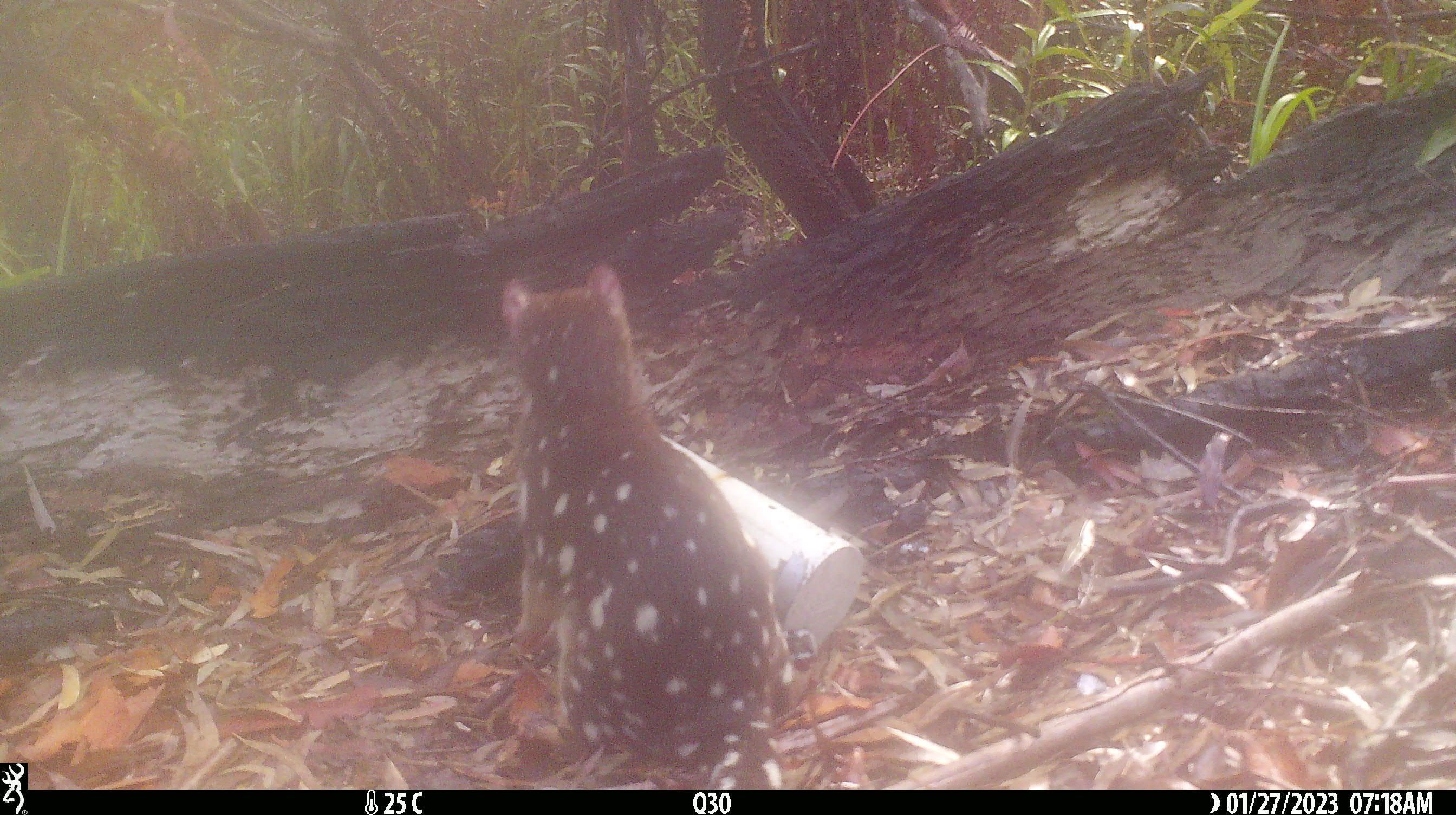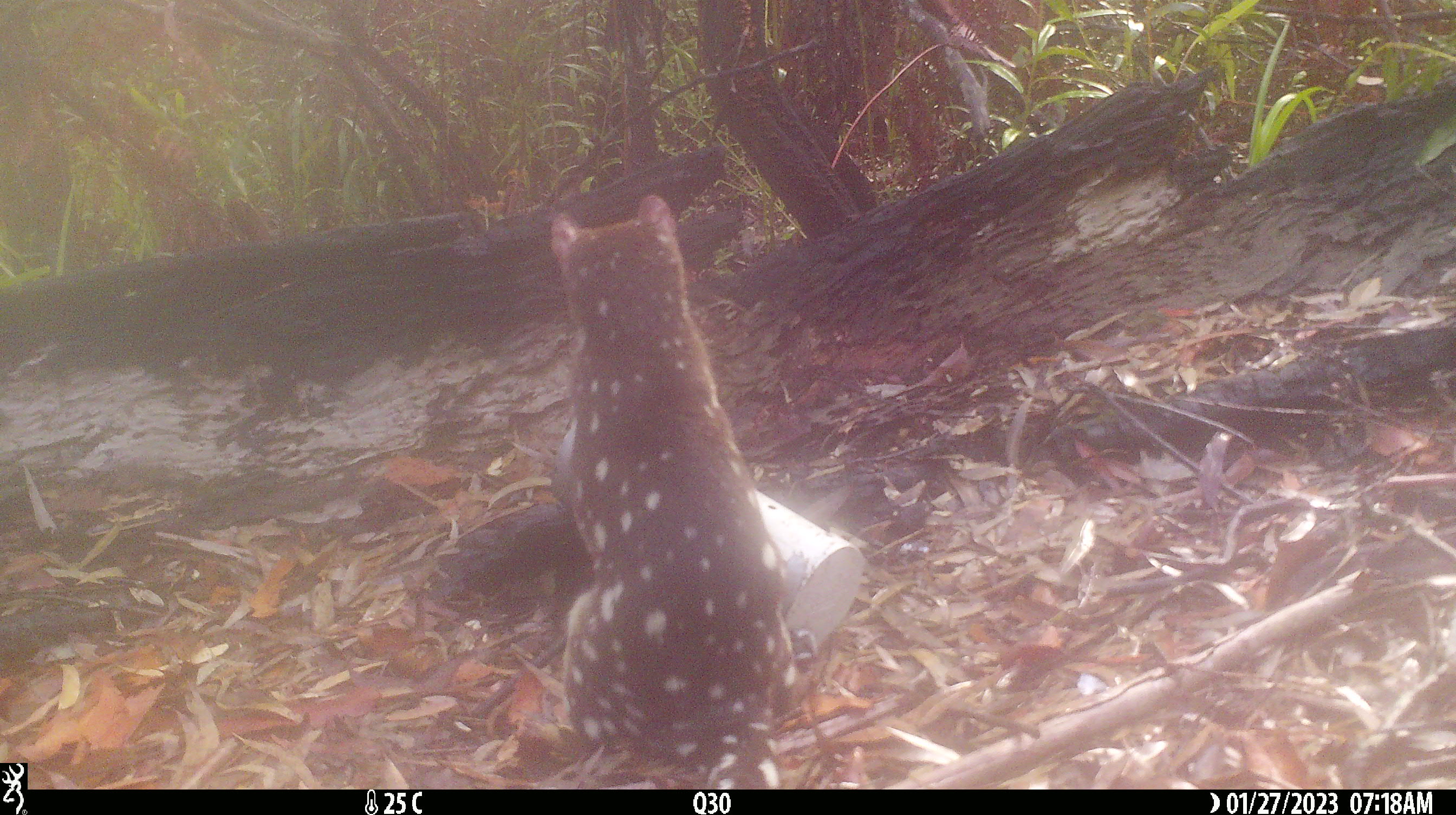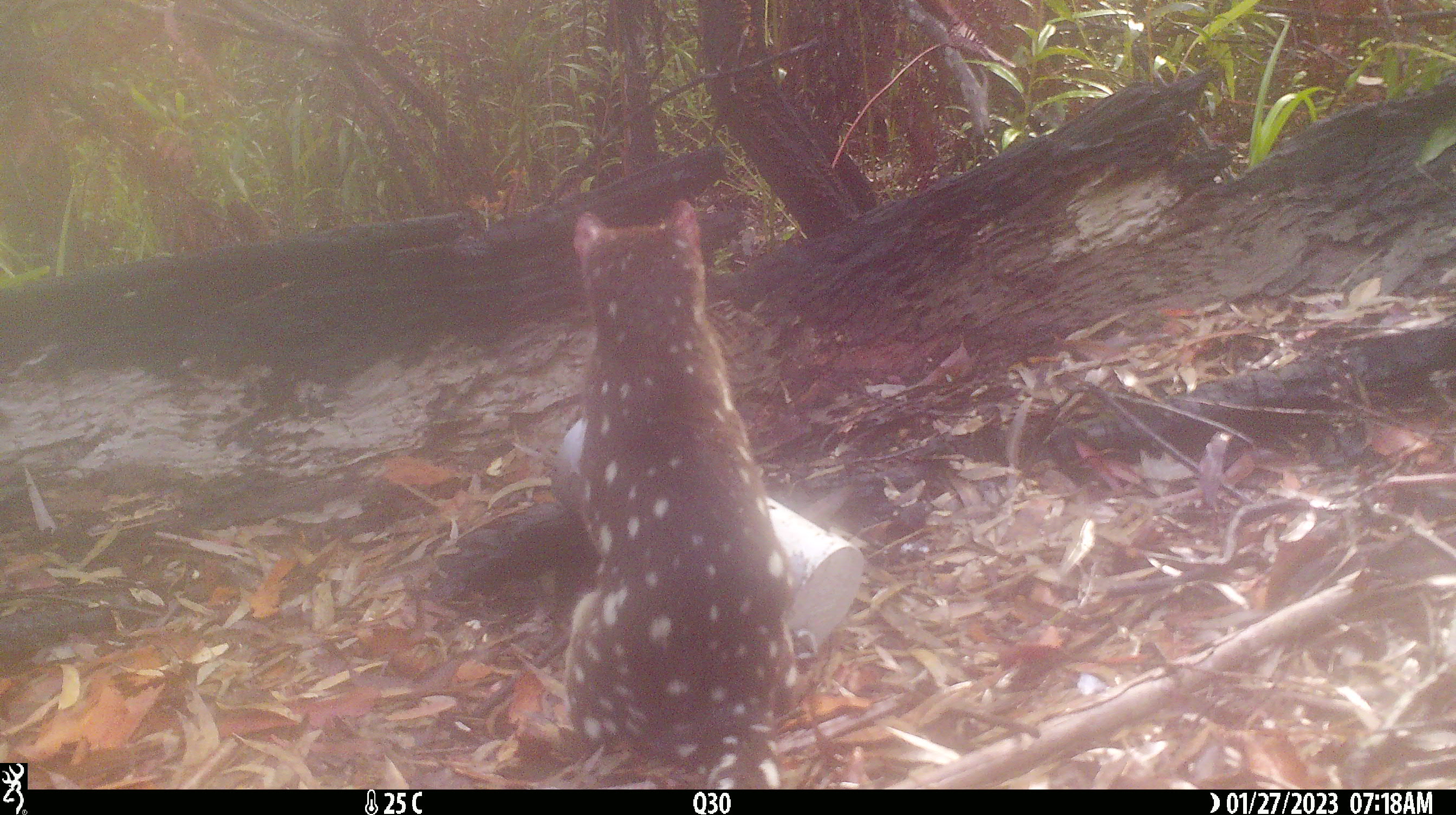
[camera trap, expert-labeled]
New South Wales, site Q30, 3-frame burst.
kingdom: Animalia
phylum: Chordata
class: Mammalia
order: Dasyuromorphia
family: Dasyuridae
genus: Dasyurus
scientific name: Dasyurus maculatus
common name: spotted-tailed quoll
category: quoll